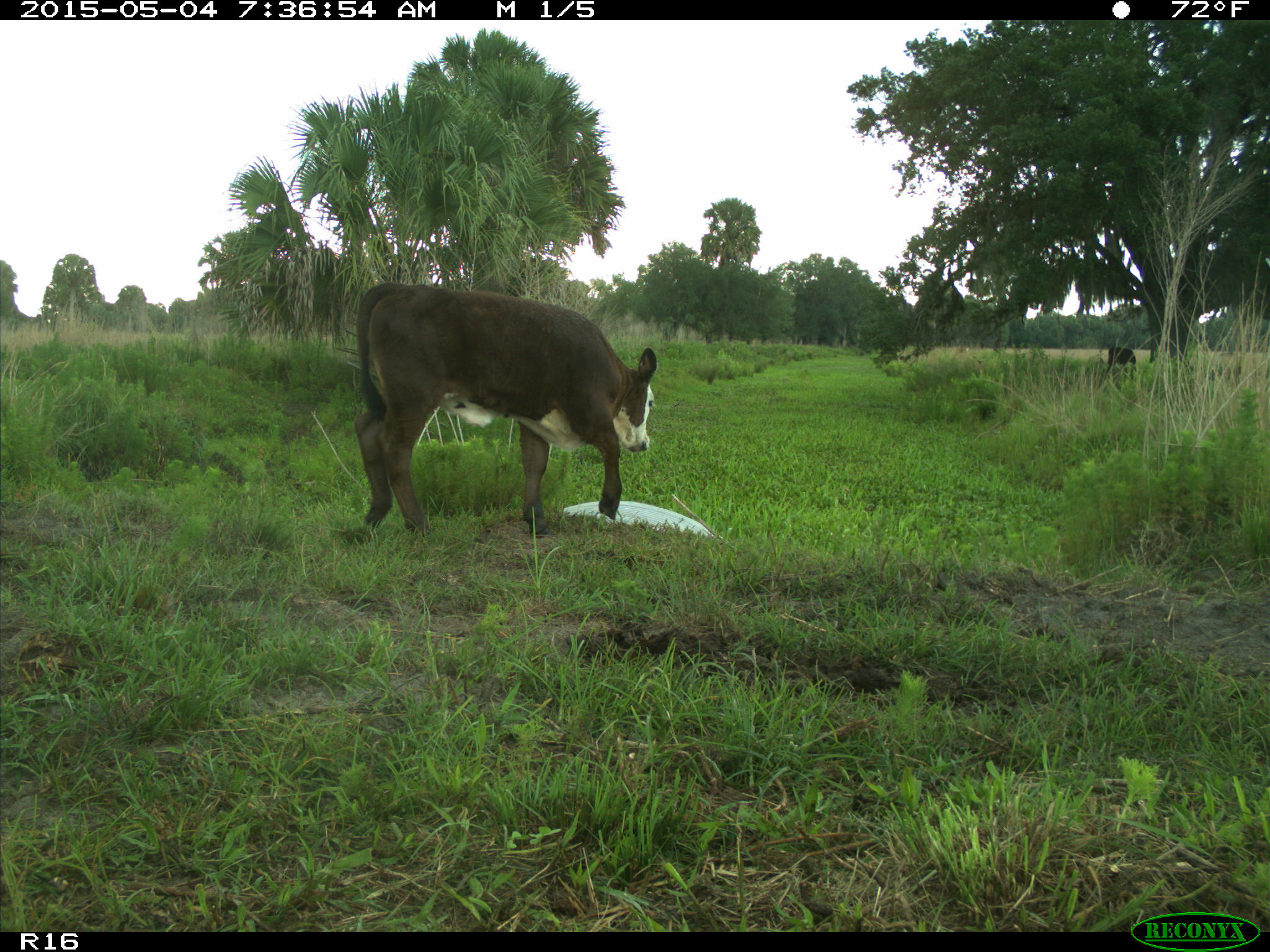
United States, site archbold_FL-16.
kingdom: Animalia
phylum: Chordata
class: Mammalia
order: Artiodactyla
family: Bovidae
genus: Bos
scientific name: Bos taurus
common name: domestic cow